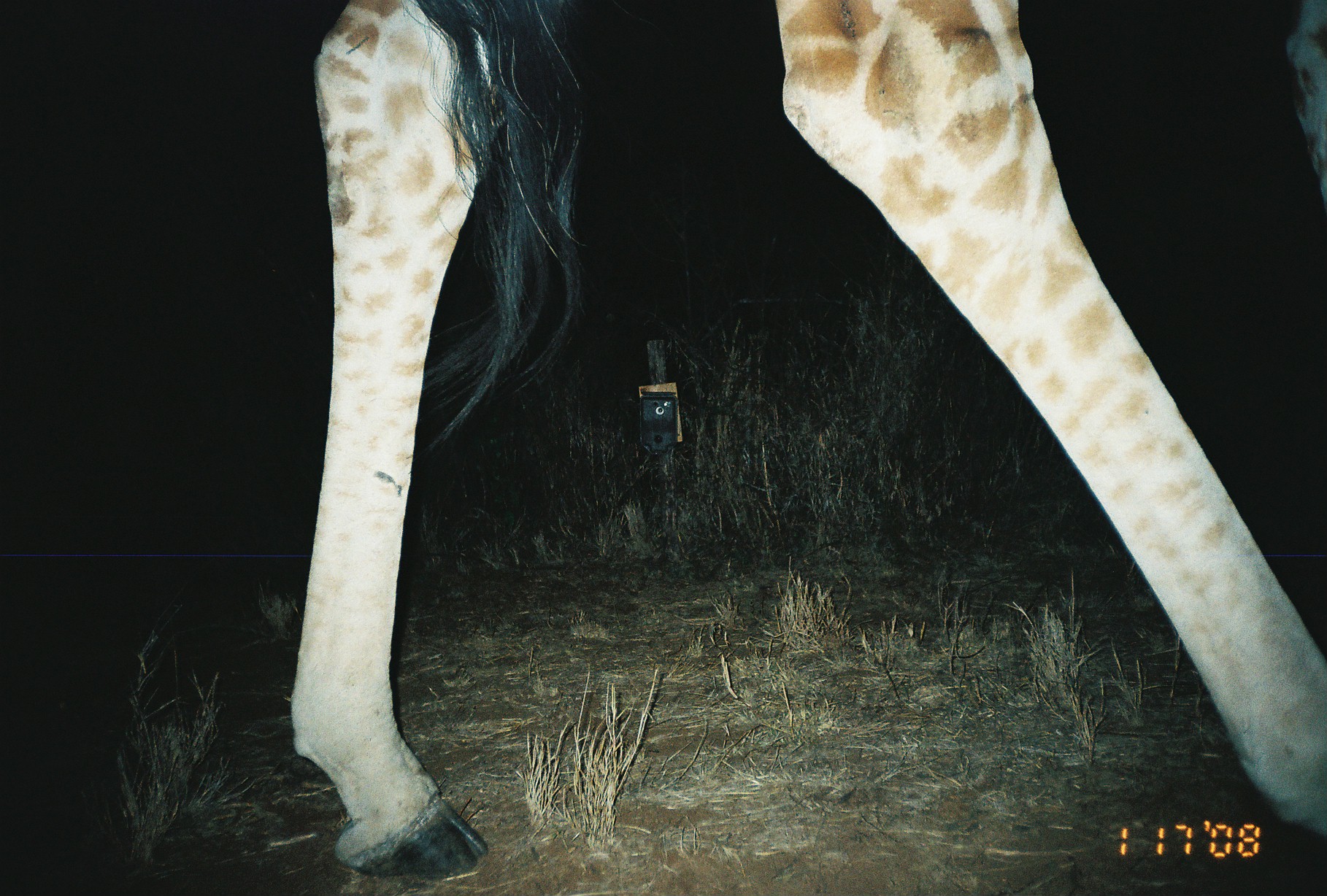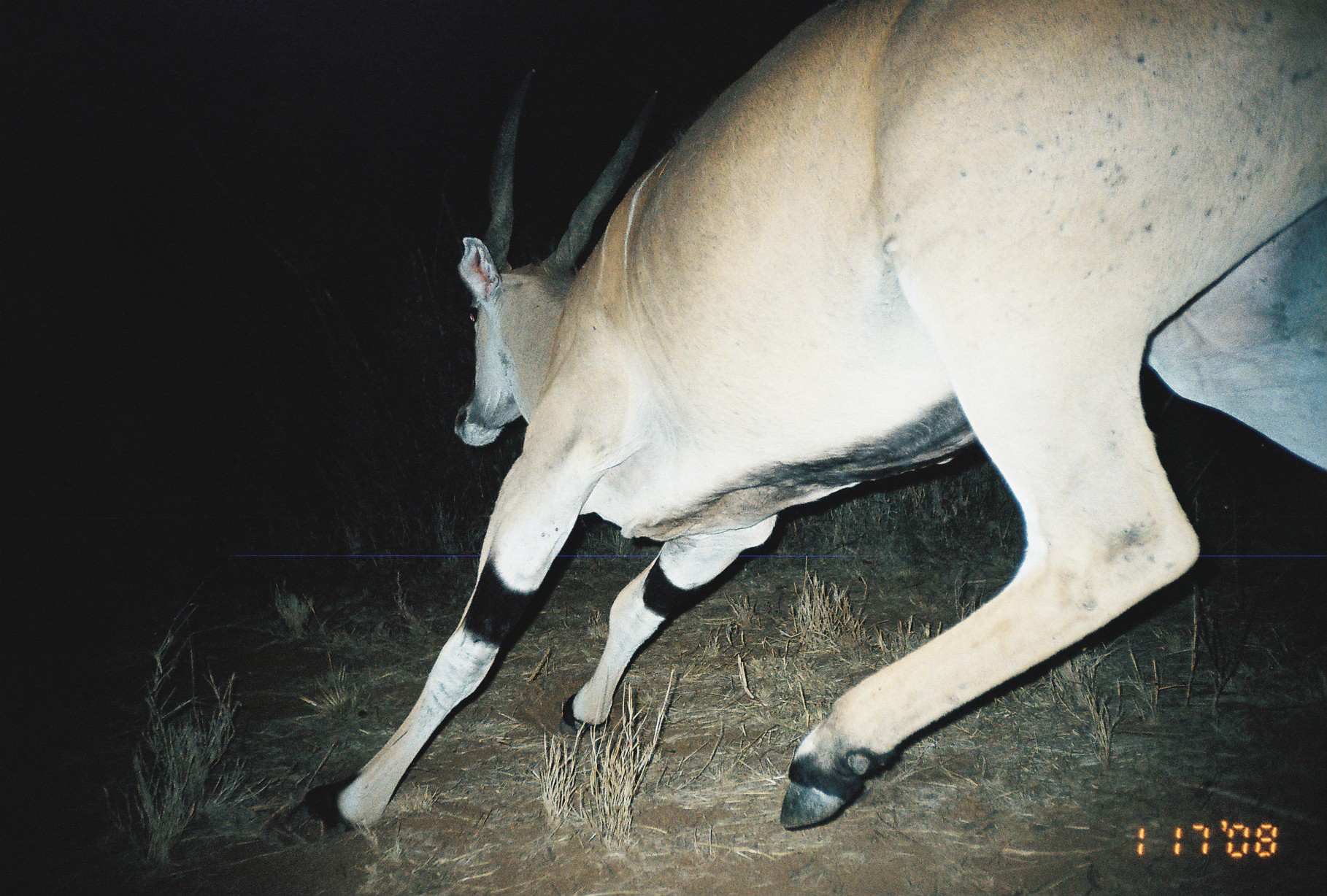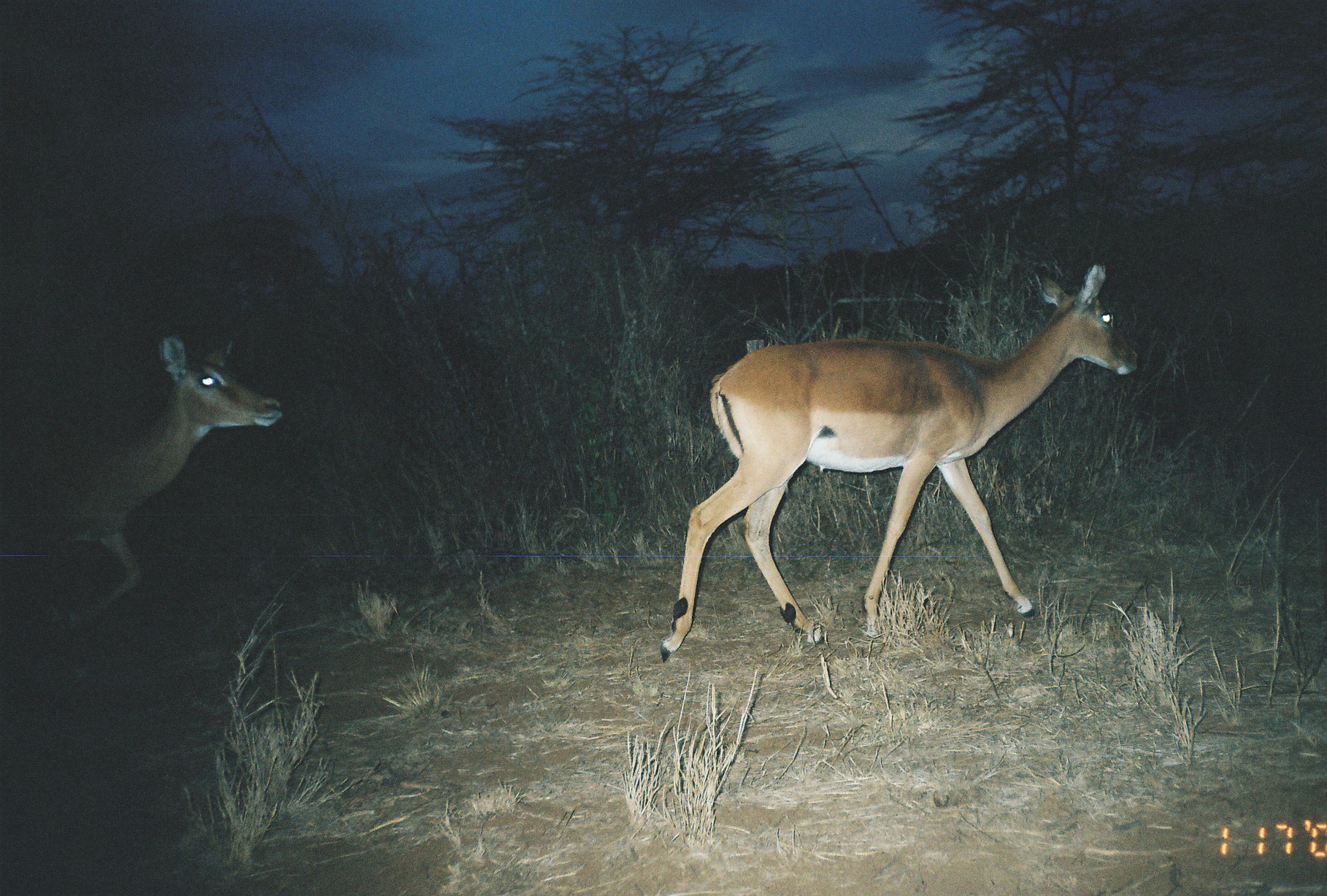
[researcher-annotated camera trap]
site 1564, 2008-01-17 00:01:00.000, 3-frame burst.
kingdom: Animalia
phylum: Chordata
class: Mammalia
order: Artiodactyla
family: Giraffidae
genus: Giraffa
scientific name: Giraffa camelopardalis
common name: giraffe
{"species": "Giraffa camelopardalis (giraffe)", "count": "1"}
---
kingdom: Animalia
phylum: Chordata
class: Mammalia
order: Artiodactyla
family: Bovidae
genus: Tragelaphus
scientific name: Tragelaphus oryx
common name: eland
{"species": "Tragelaphus oryx (eland)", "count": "1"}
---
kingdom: Animalia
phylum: Chordata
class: Mammalia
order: Artiodactyla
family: Bovidae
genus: Aepyceros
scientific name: Aepyceros melampus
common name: impala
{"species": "Aepyceros melampus (impala)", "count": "2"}